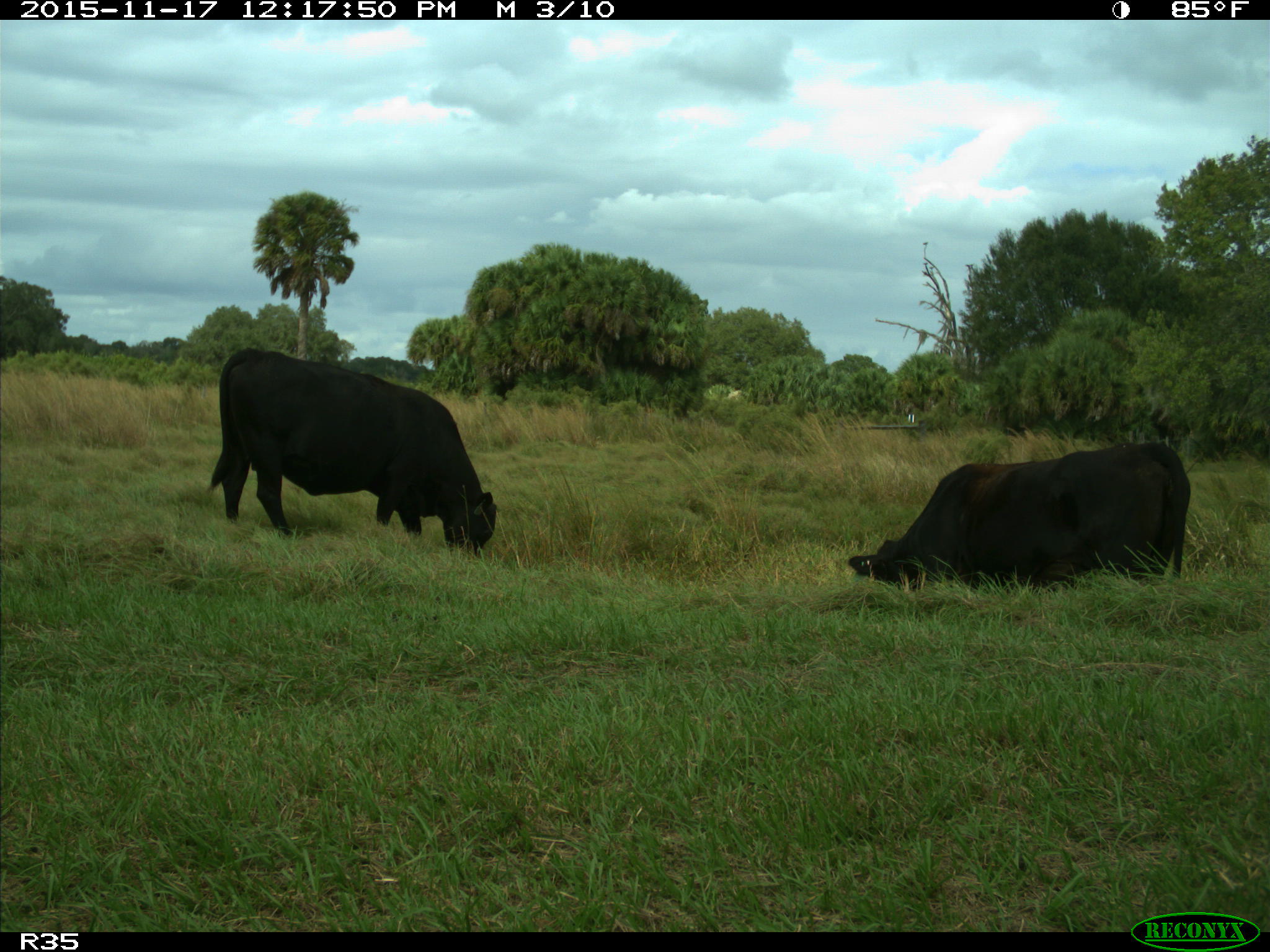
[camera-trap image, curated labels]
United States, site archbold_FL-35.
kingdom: Animalia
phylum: Chordata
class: Mammalia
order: Artiodactyla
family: Bovidae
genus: Bos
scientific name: Bos taurus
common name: domestic cow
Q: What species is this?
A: Bos taurus (domestic cow).